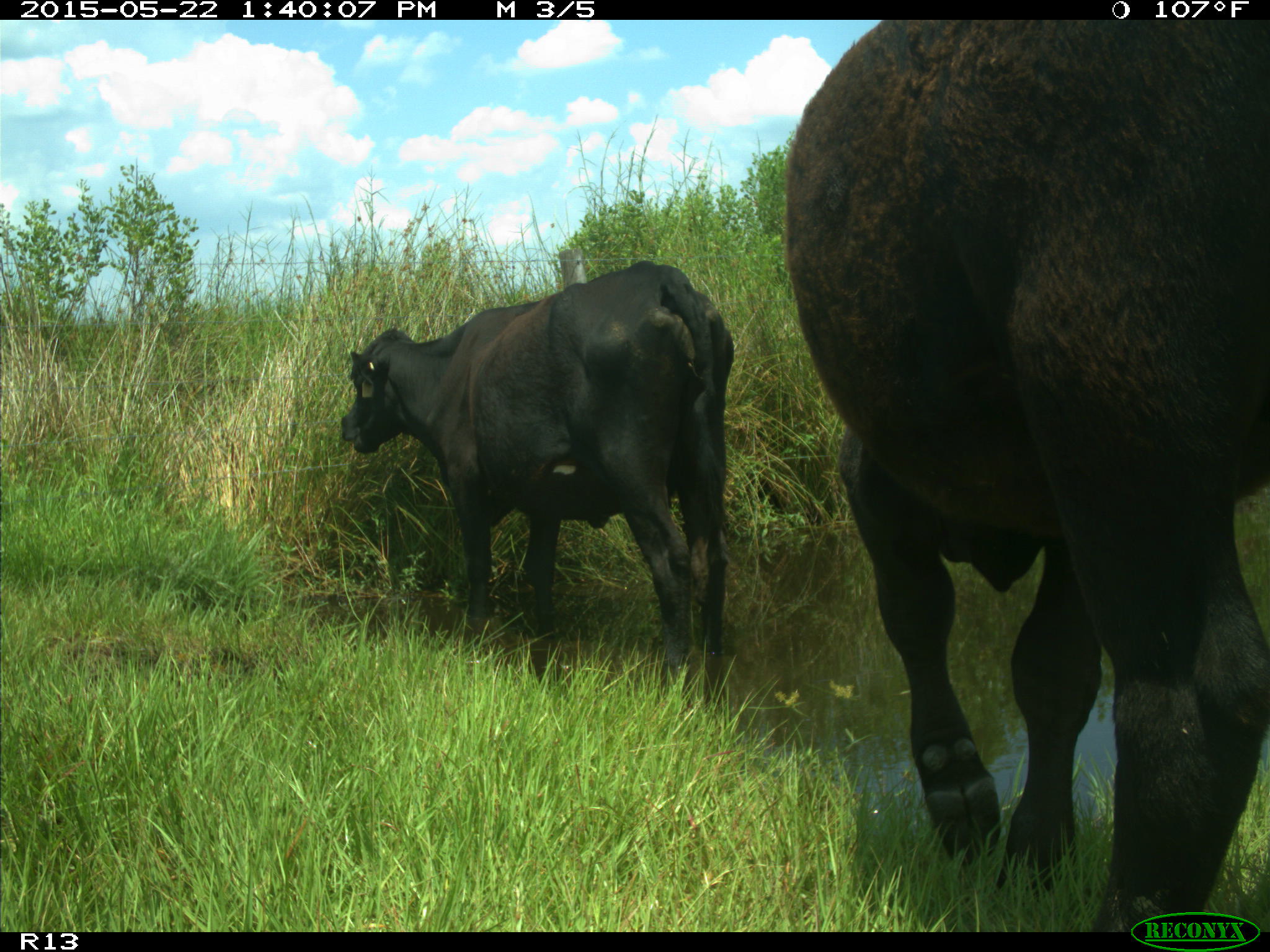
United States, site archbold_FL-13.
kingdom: Animalia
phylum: Chordata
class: Mammalia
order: Artiodactyla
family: Bovidae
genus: Bos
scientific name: Bos taurus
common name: domestic cow